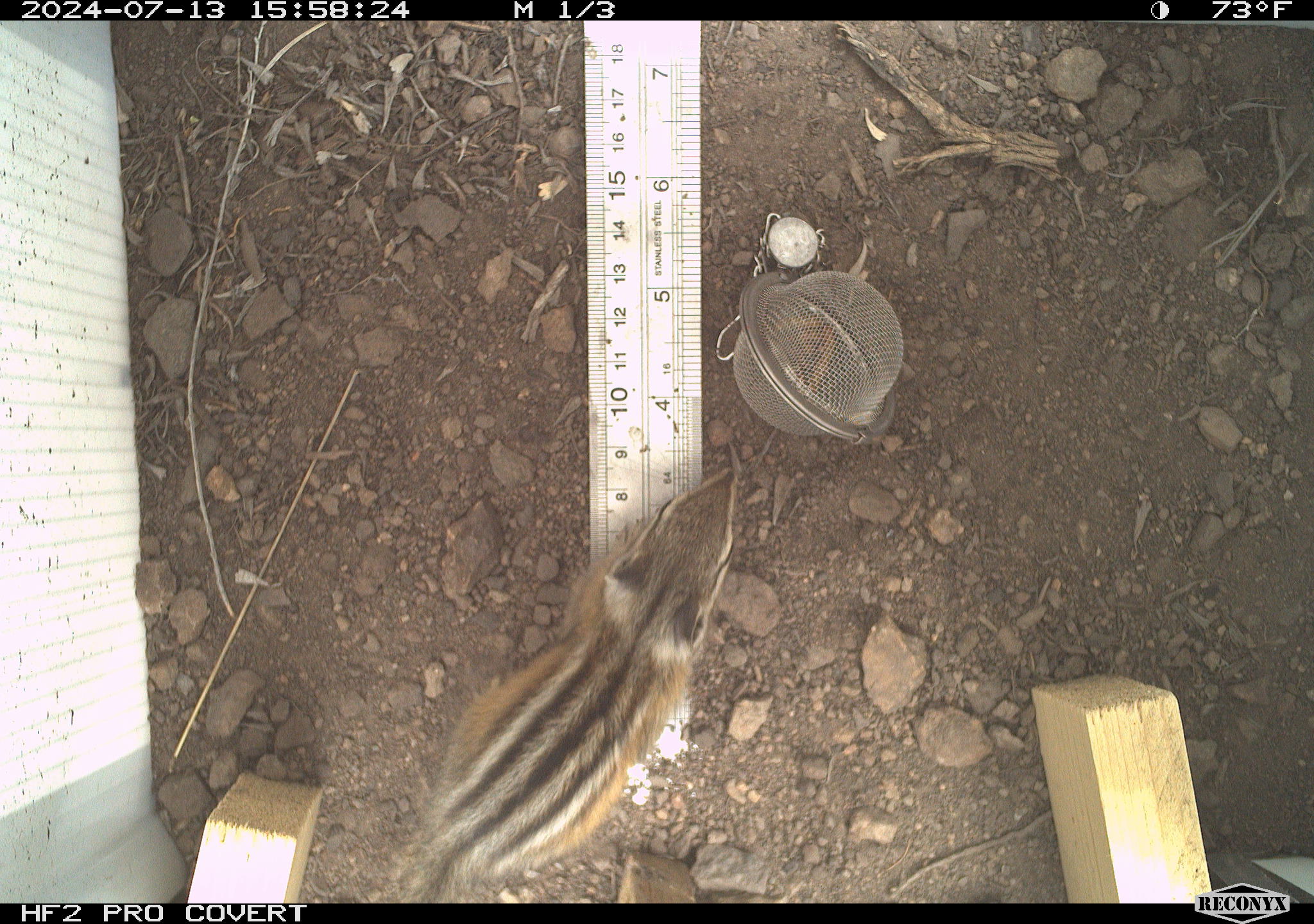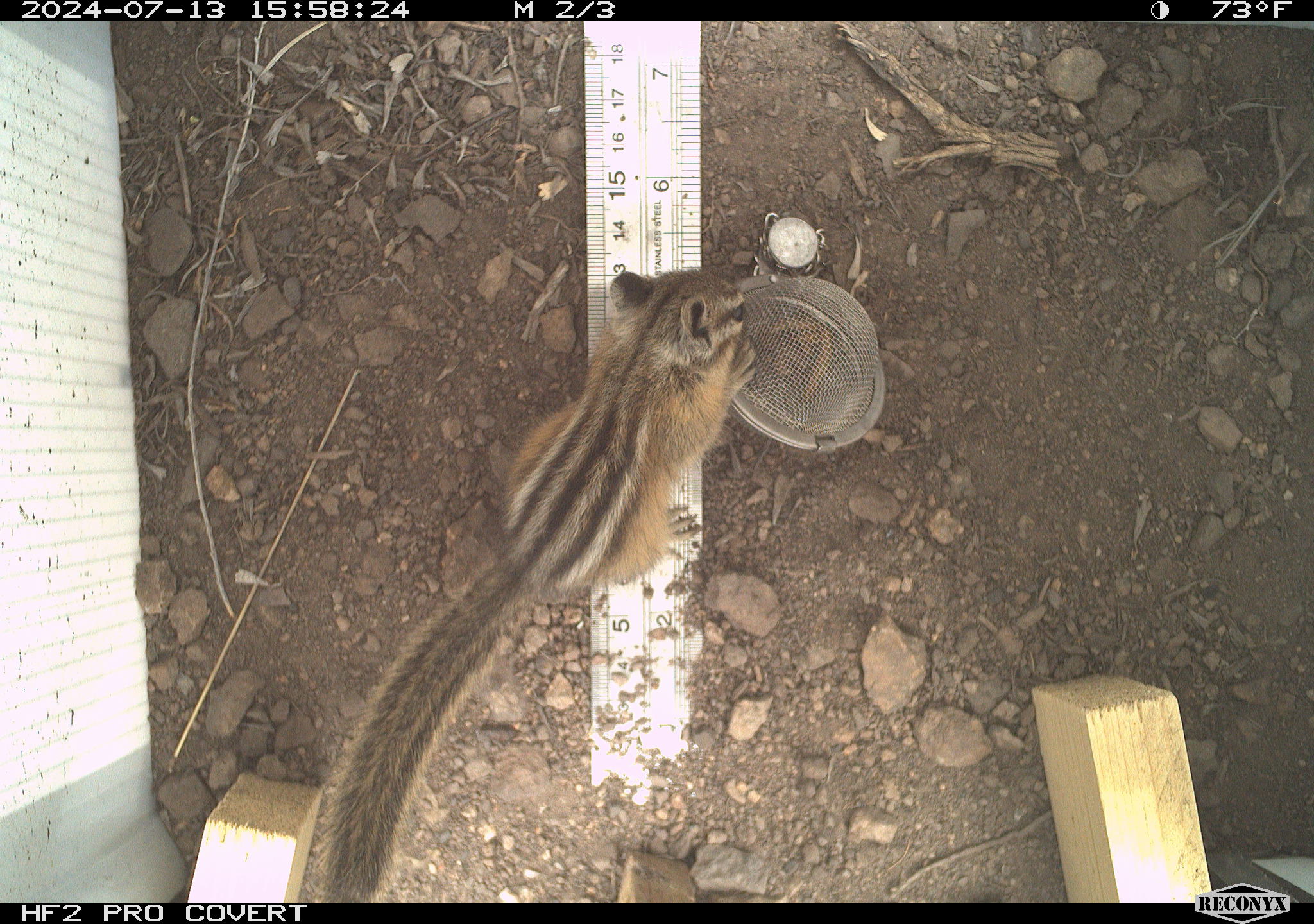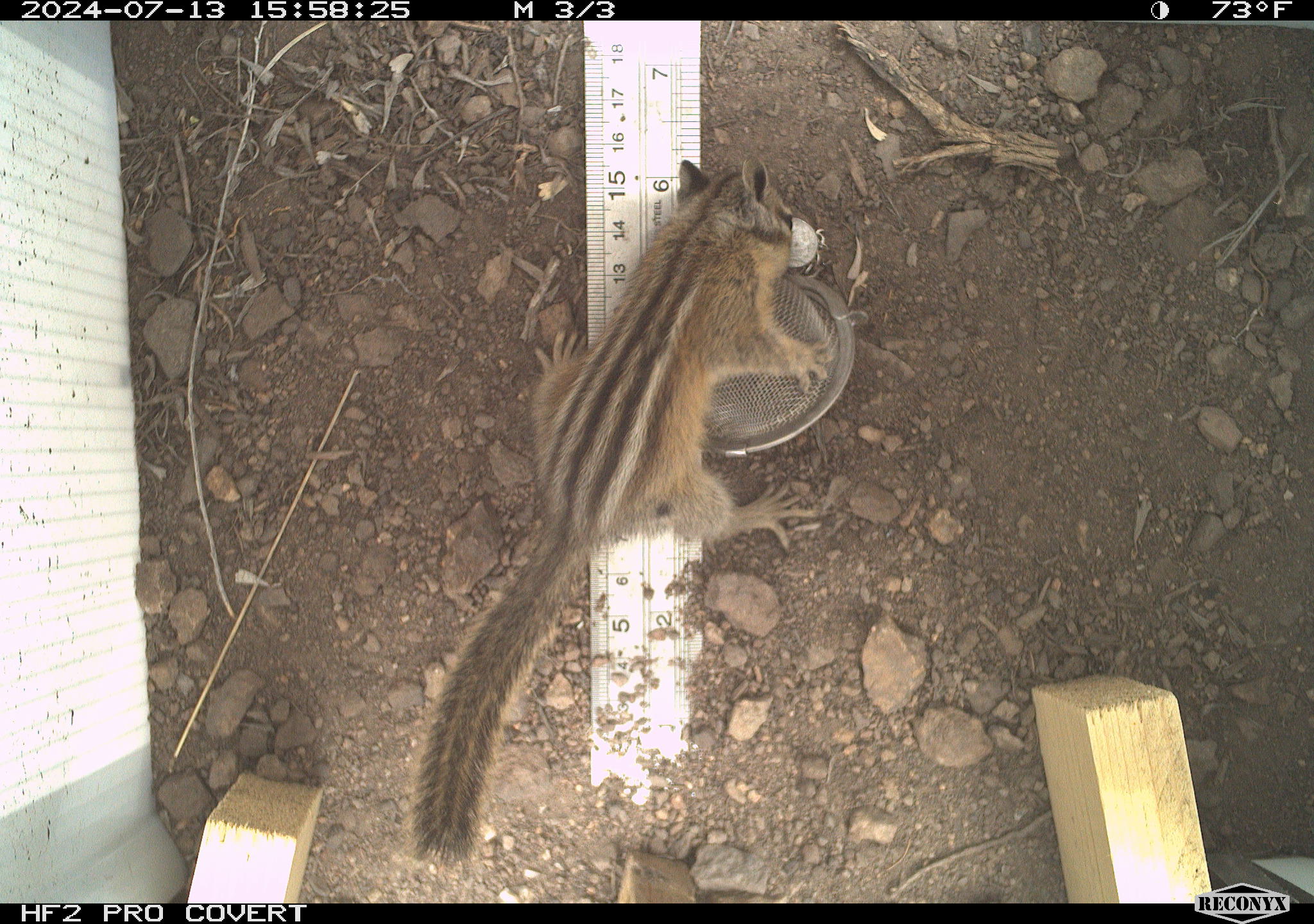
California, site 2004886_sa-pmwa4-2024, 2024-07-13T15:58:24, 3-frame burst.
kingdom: Animalia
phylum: Chordata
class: Mammalia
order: Rodentia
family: Sciuridae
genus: Neotamias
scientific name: Neotamias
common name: western chipmunks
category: neotamias species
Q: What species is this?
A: Neotamias species (western chipmunks) (Neotamias).